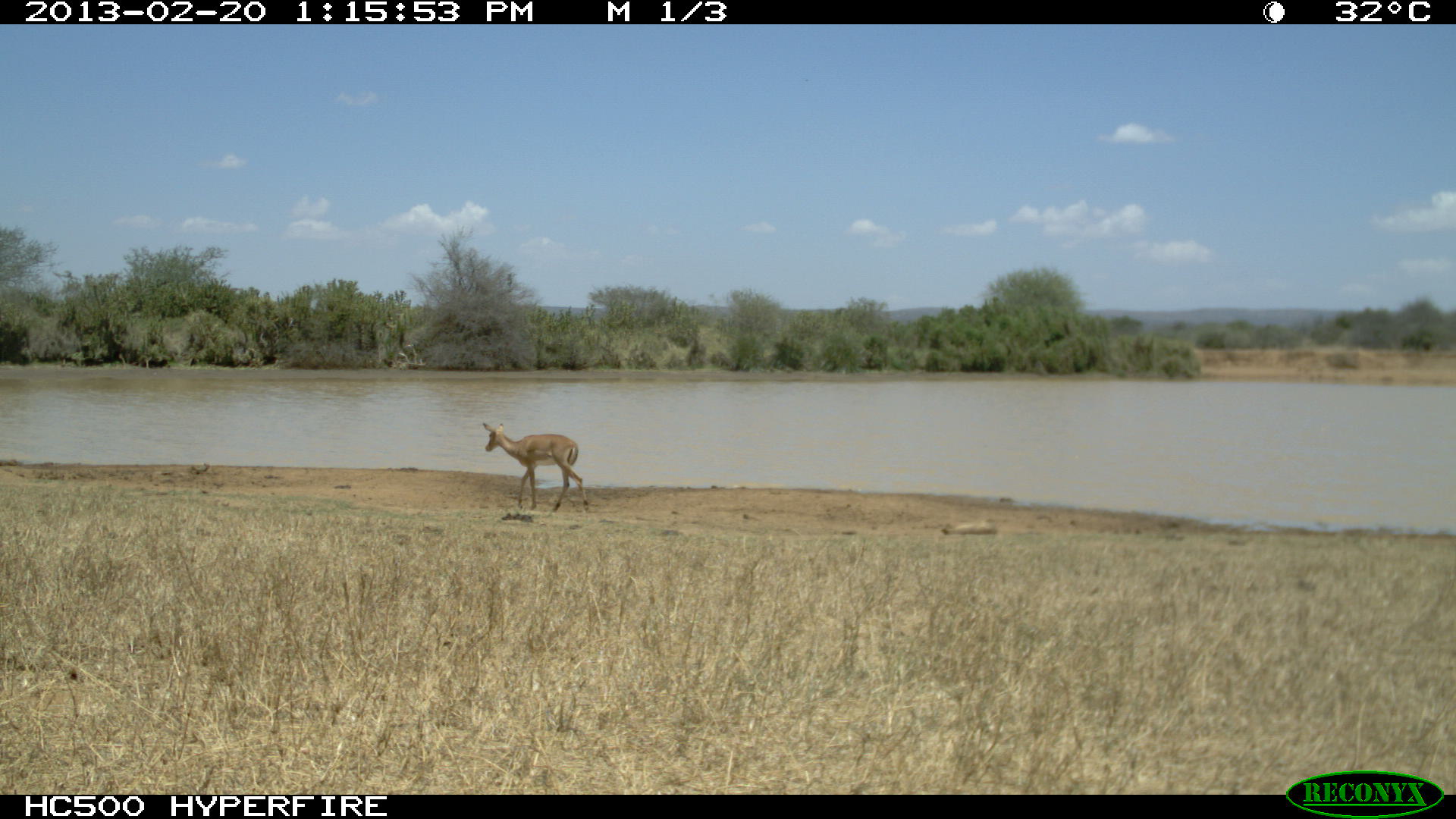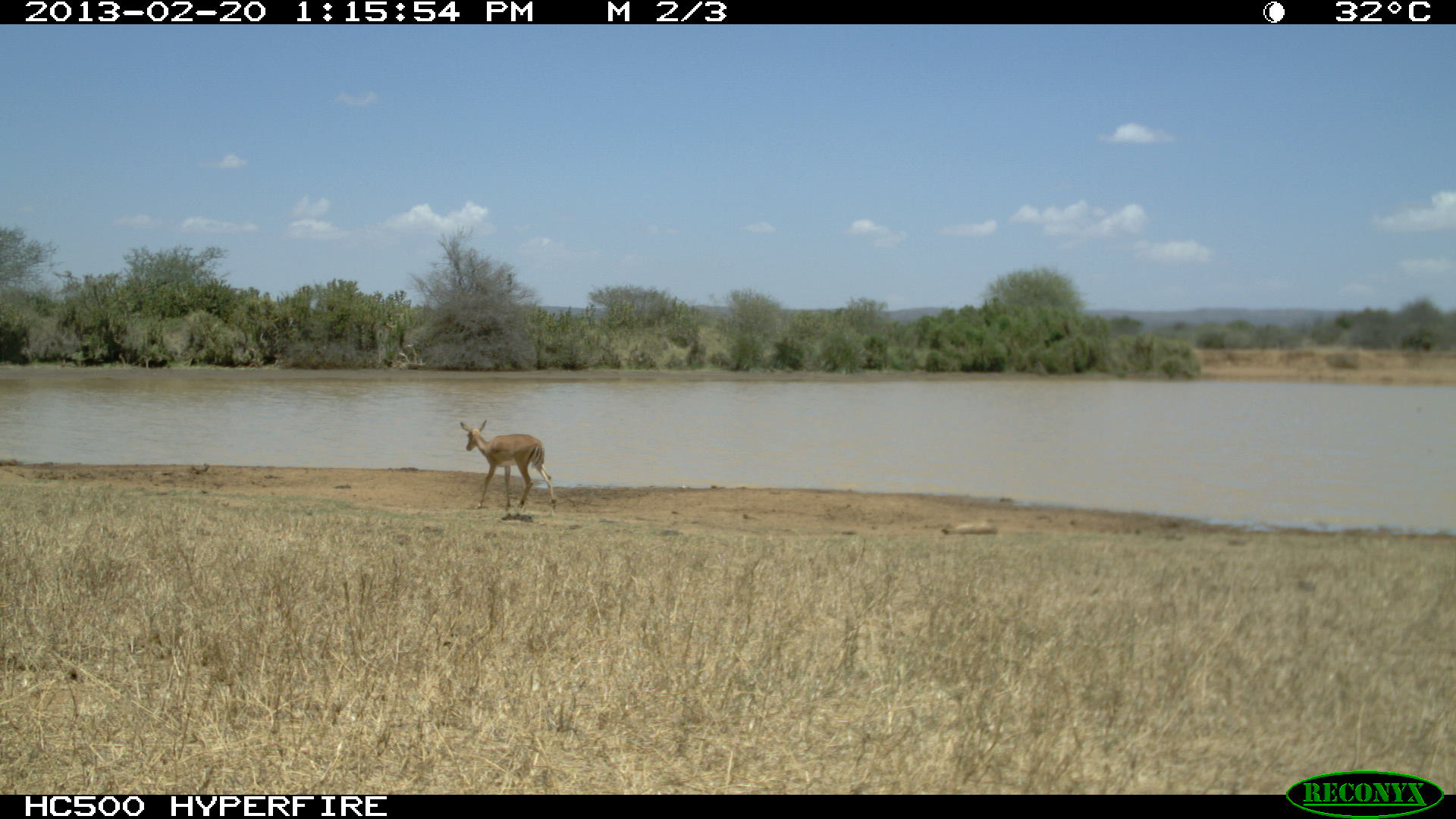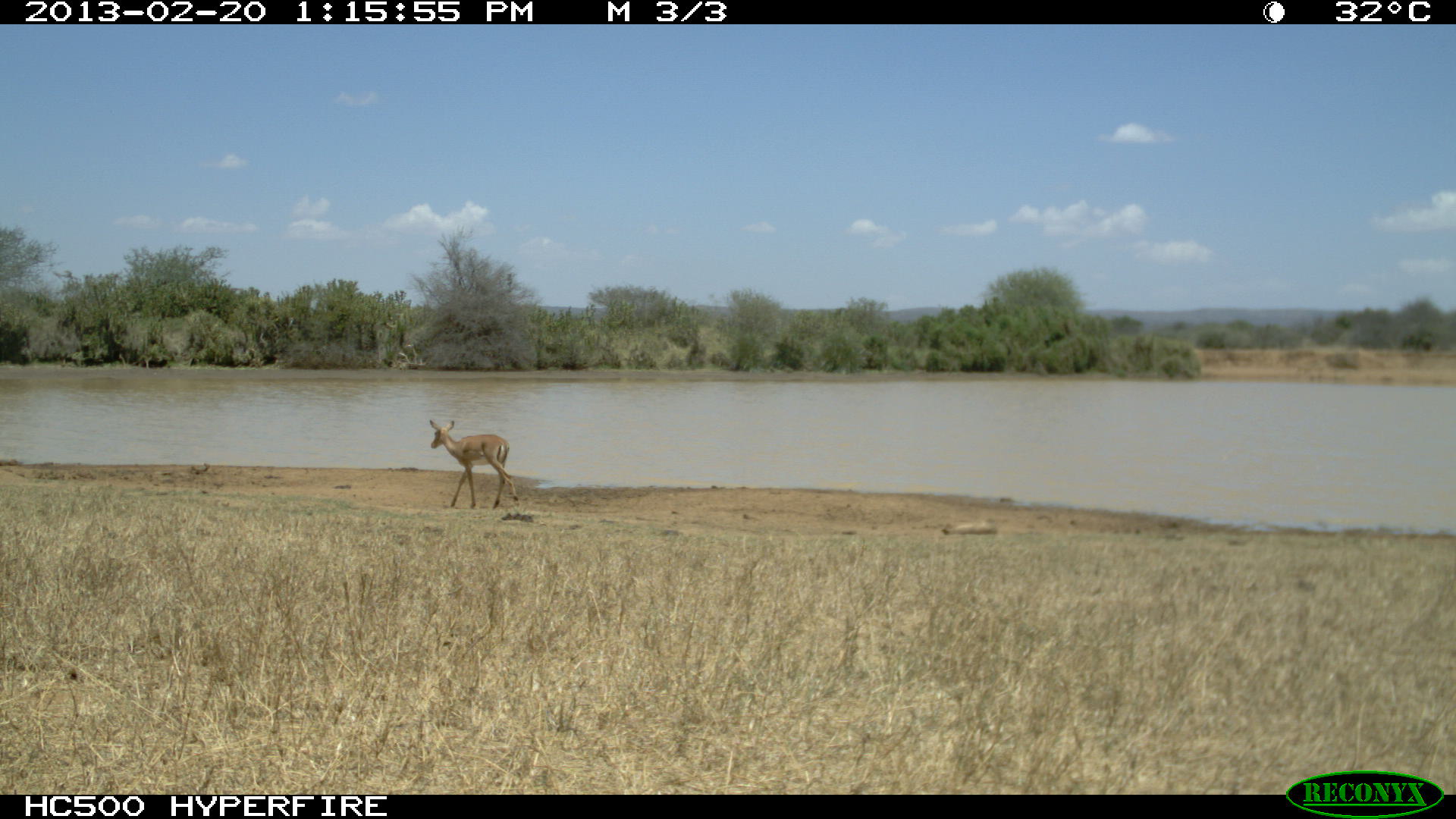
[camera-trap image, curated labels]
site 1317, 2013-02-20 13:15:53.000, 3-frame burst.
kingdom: Animalia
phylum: Chordata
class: Mammalia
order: Artiodactyla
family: Bovidae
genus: Aepyceros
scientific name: Aepyceros melampus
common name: impala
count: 1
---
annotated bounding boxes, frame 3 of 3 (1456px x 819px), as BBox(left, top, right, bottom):
aepyceros melampus: BBox(429, 420, 520, 510)